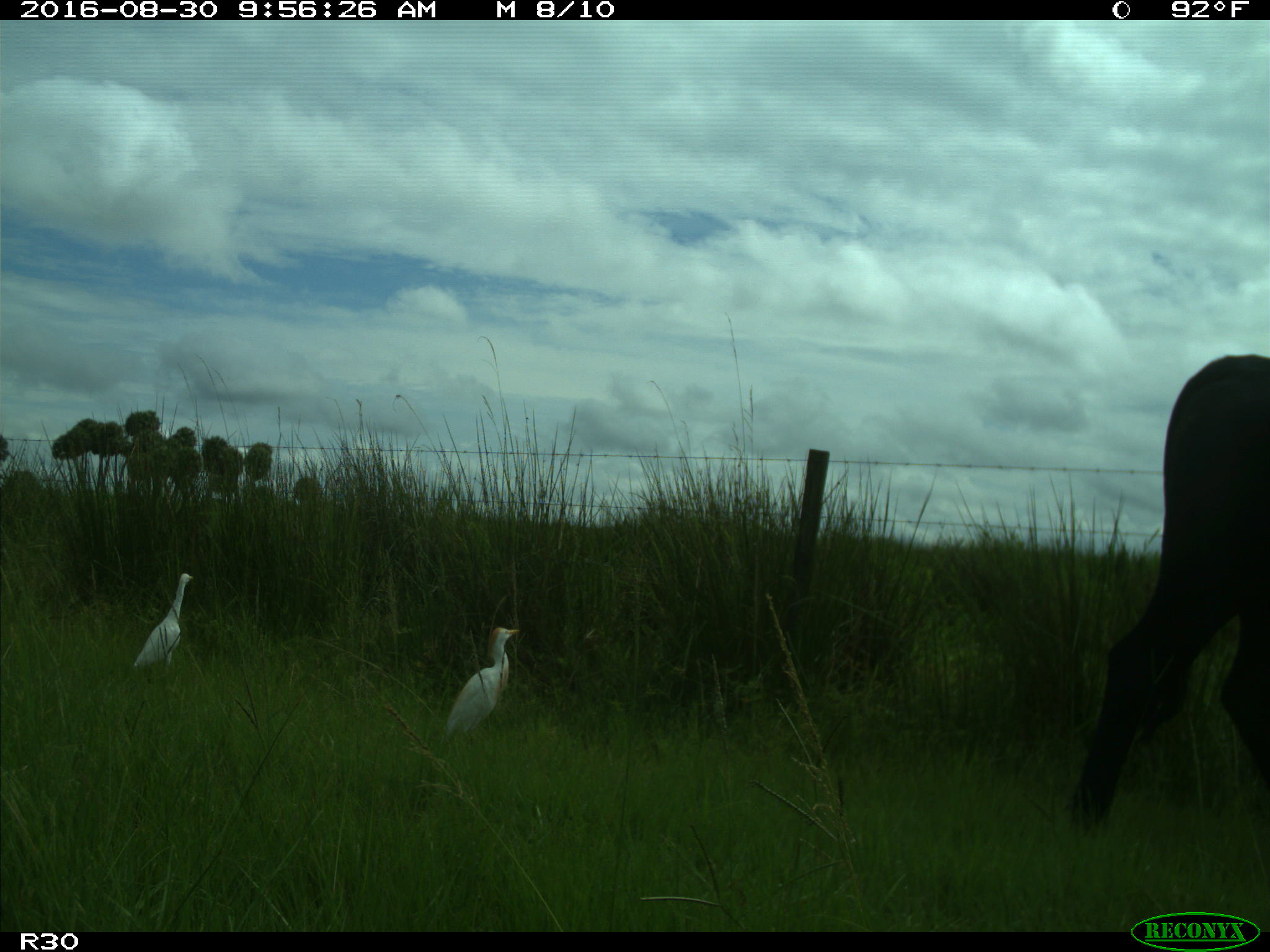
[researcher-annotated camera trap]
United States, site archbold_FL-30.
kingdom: Animalia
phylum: Chordata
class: Mammalia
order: Artiodactyla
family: Bovidae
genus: Bos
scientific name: Bos taurus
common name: domestic cow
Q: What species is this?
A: Bos taurus (domestic cow).